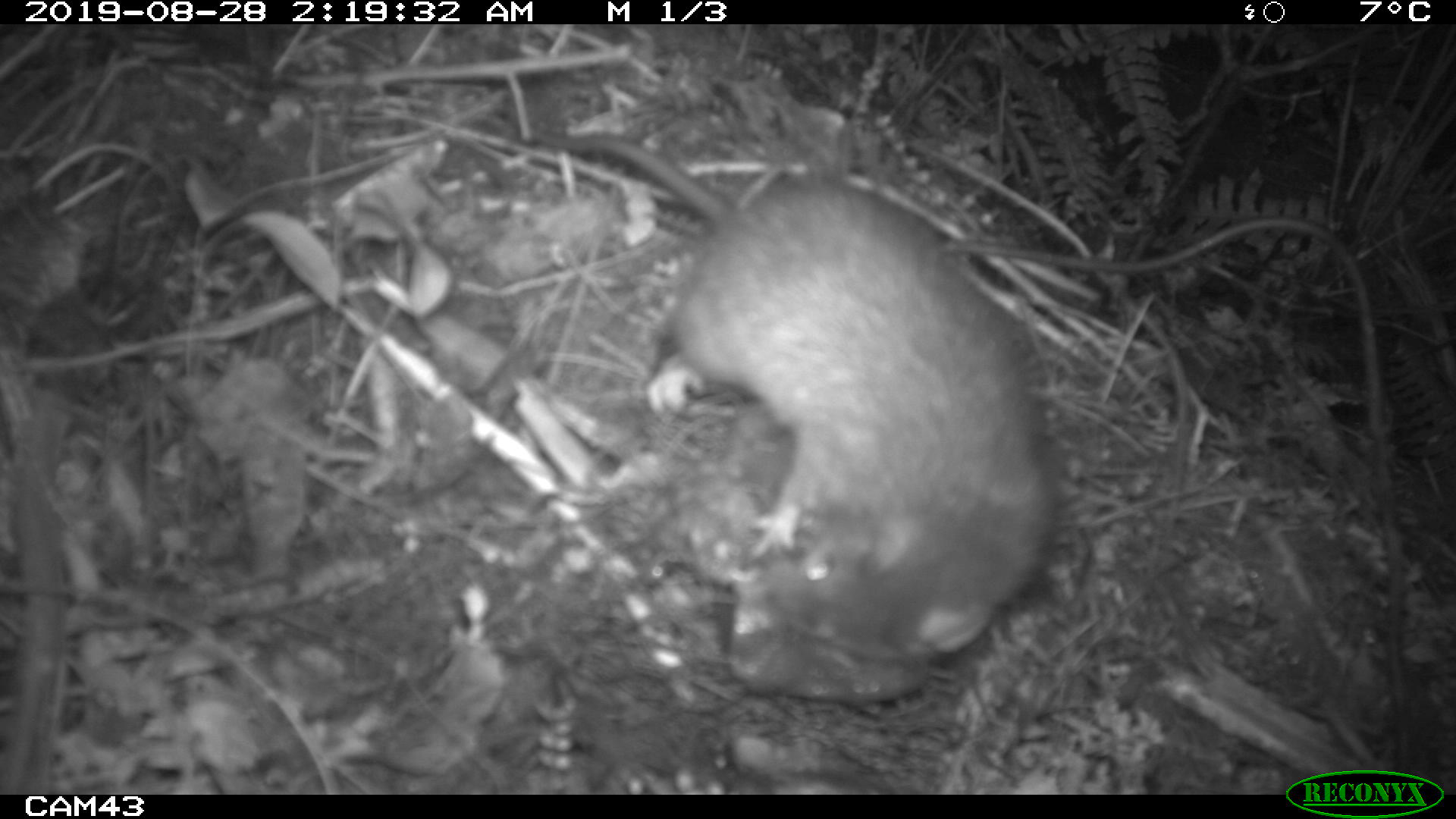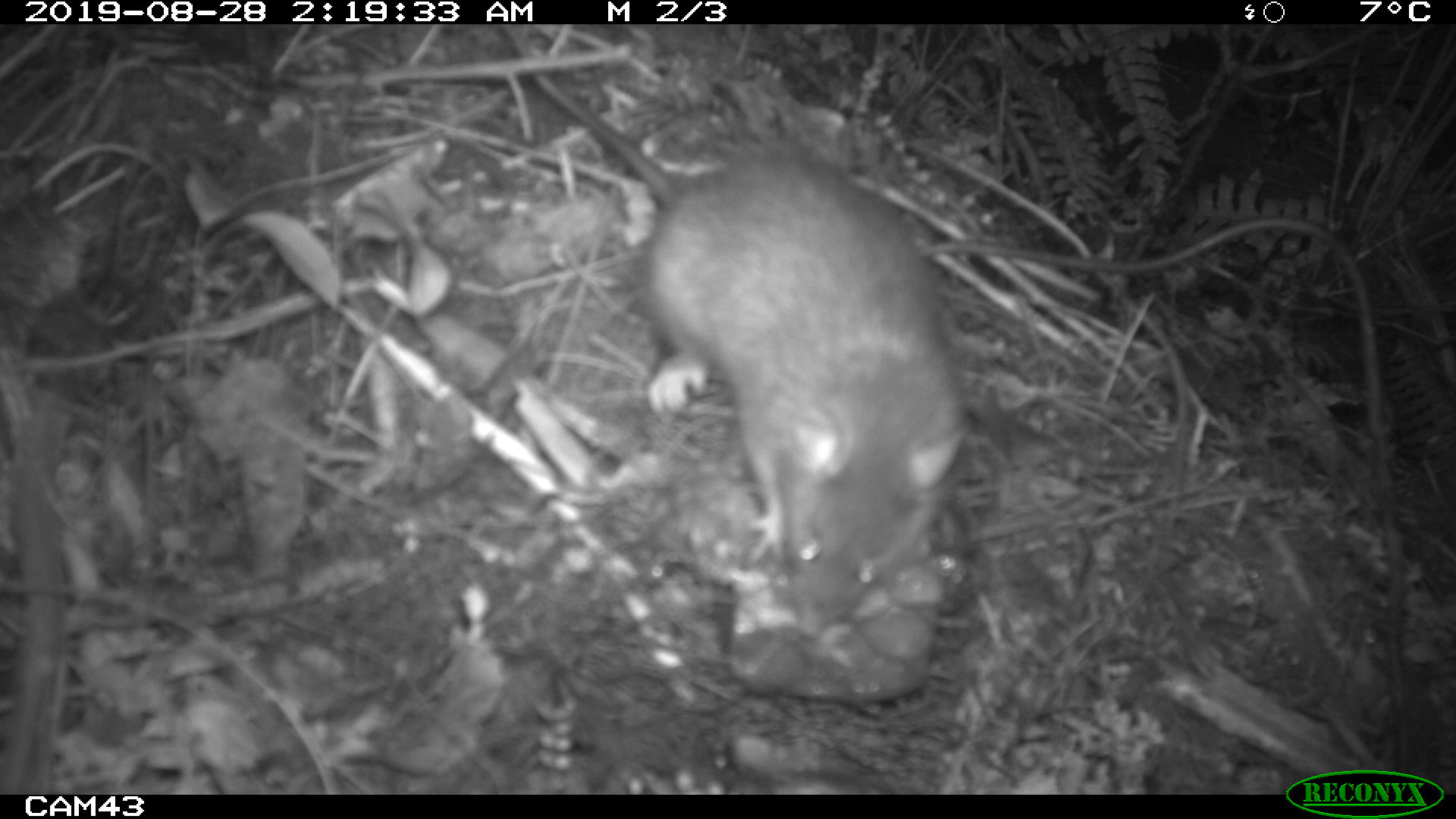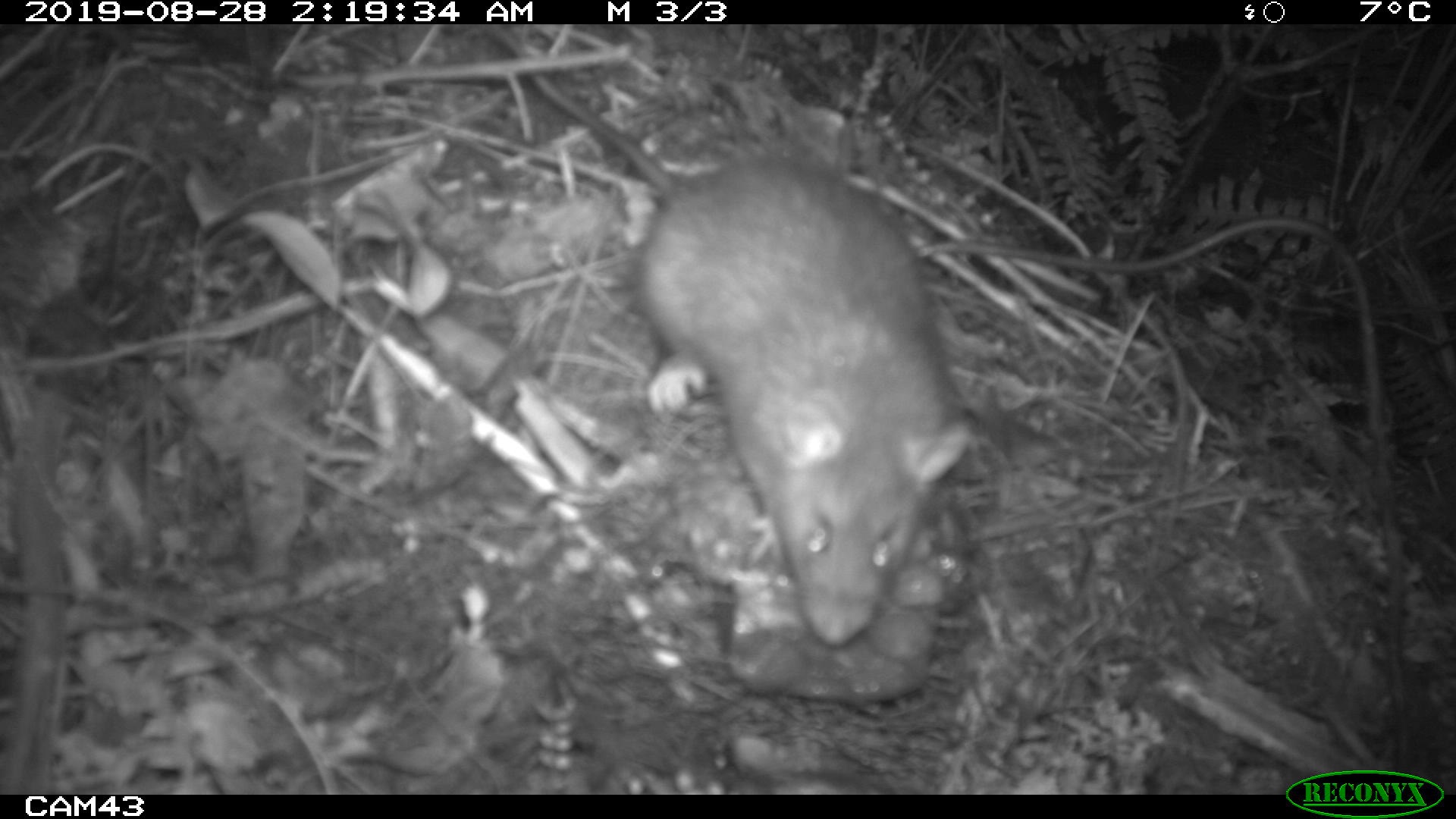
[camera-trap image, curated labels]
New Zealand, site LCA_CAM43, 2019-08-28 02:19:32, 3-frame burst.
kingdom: Animalia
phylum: Chordata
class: Mammalia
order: Rodentia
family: Muridae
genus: Rattus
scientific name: Rattus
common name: rat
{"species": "rat (Rattus)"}